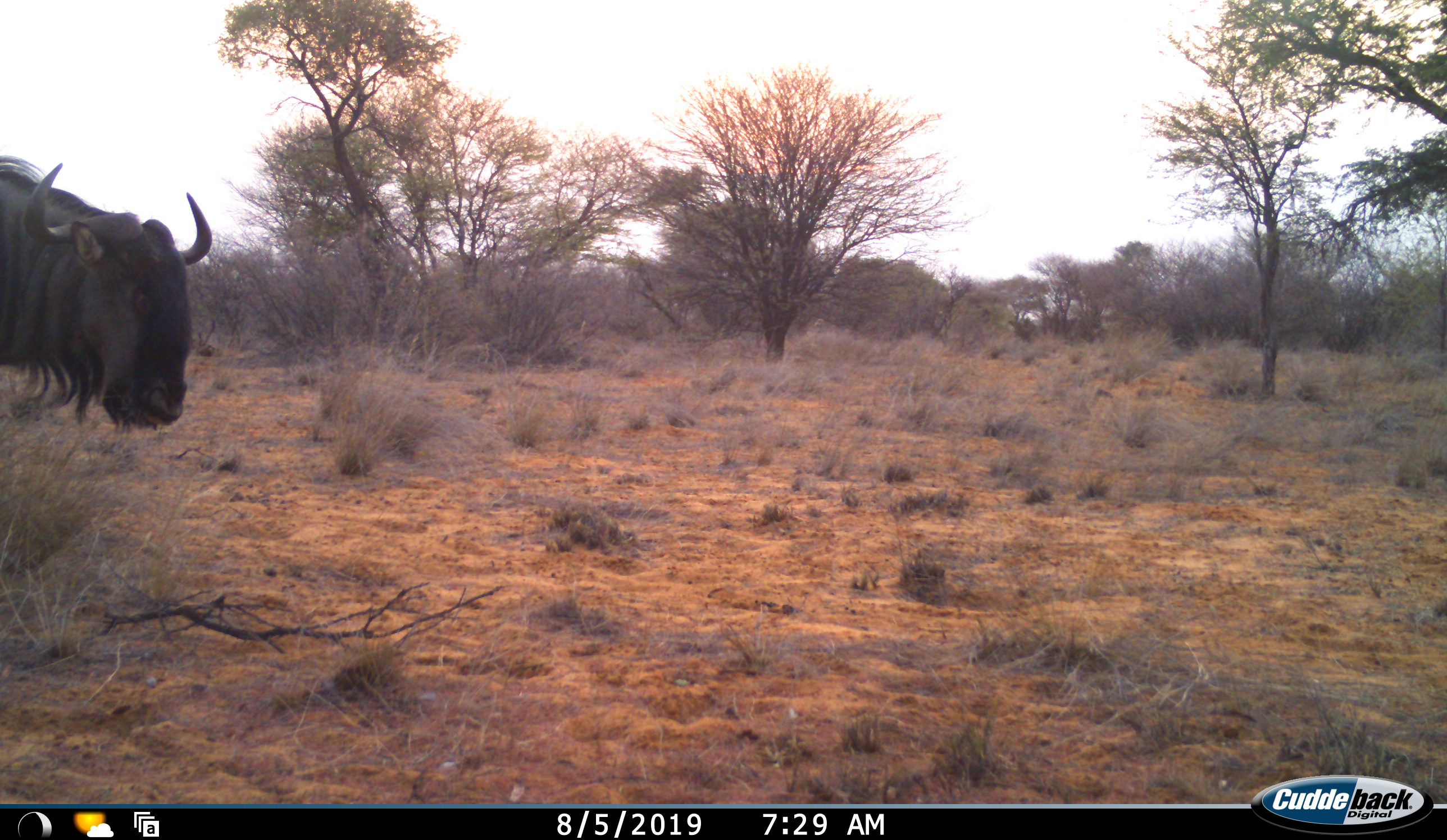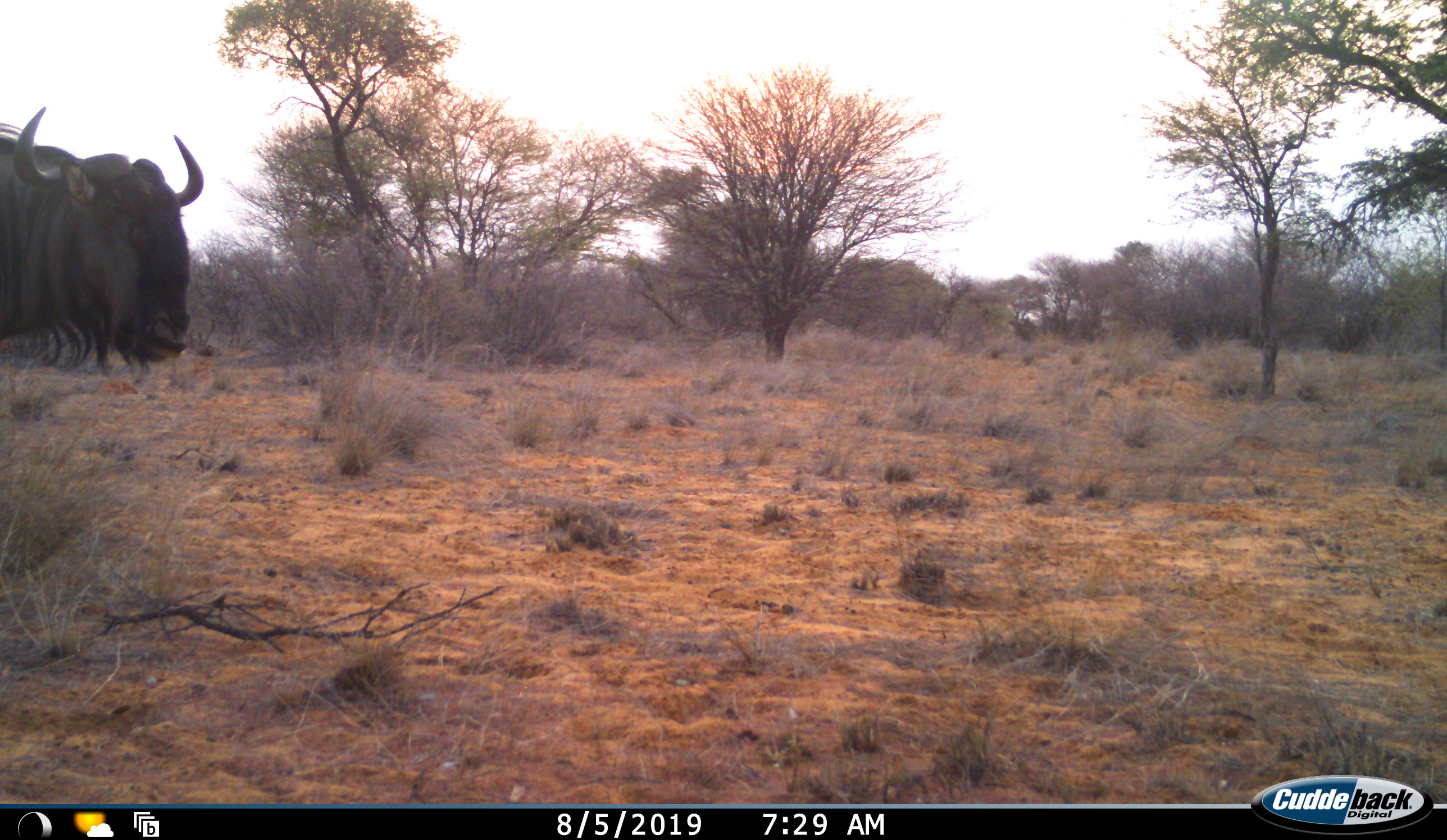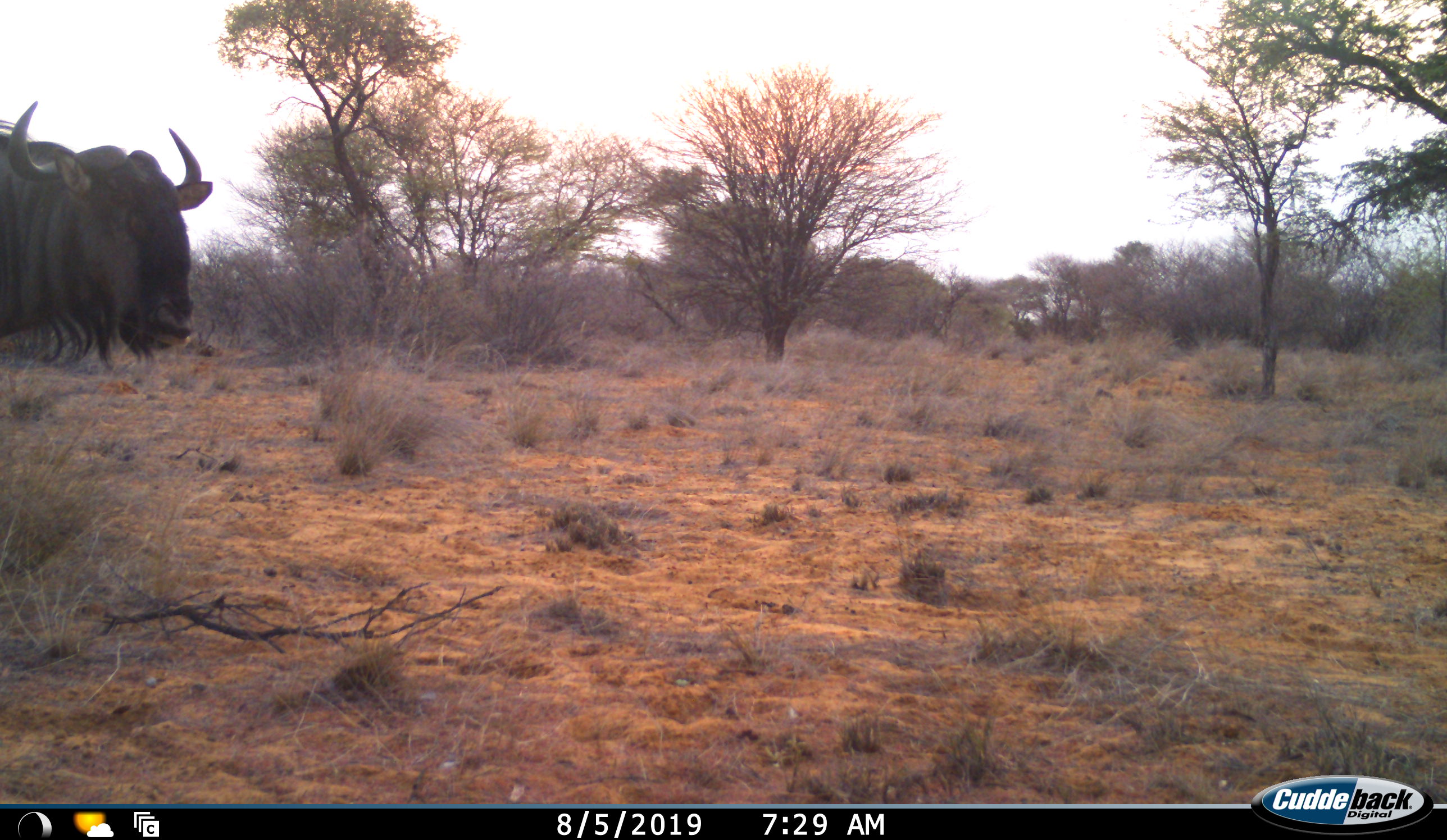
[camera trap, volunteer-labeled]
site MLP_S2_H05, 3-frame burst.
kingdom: Animalia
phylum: Chordata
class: Mammalia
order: Artiodactyla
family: Bovidae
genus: Connochaetes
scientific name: Connochaetes taurinus taurinus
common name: blue wildebeest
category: wildebeestblue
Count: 1.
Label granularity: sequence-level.